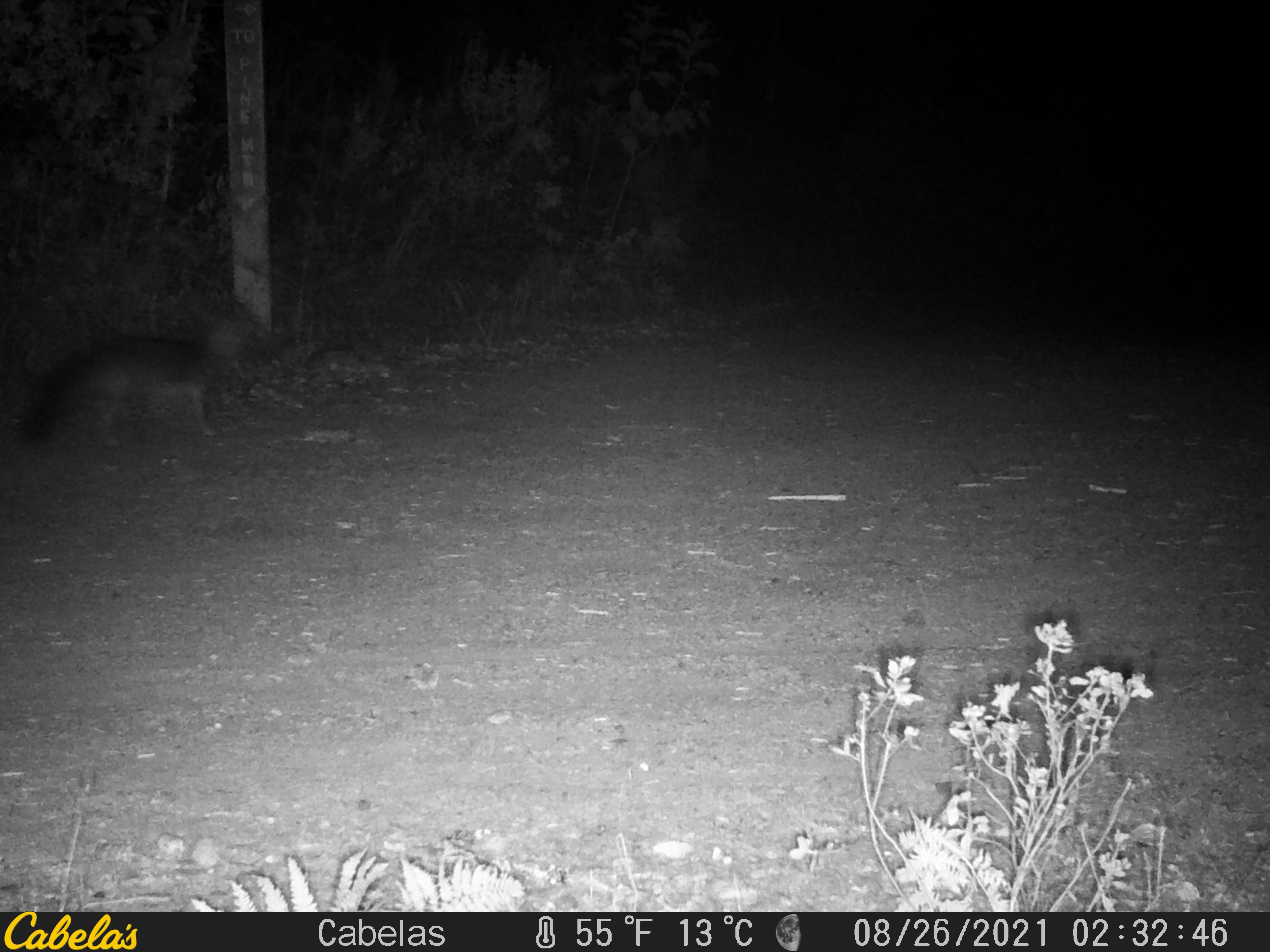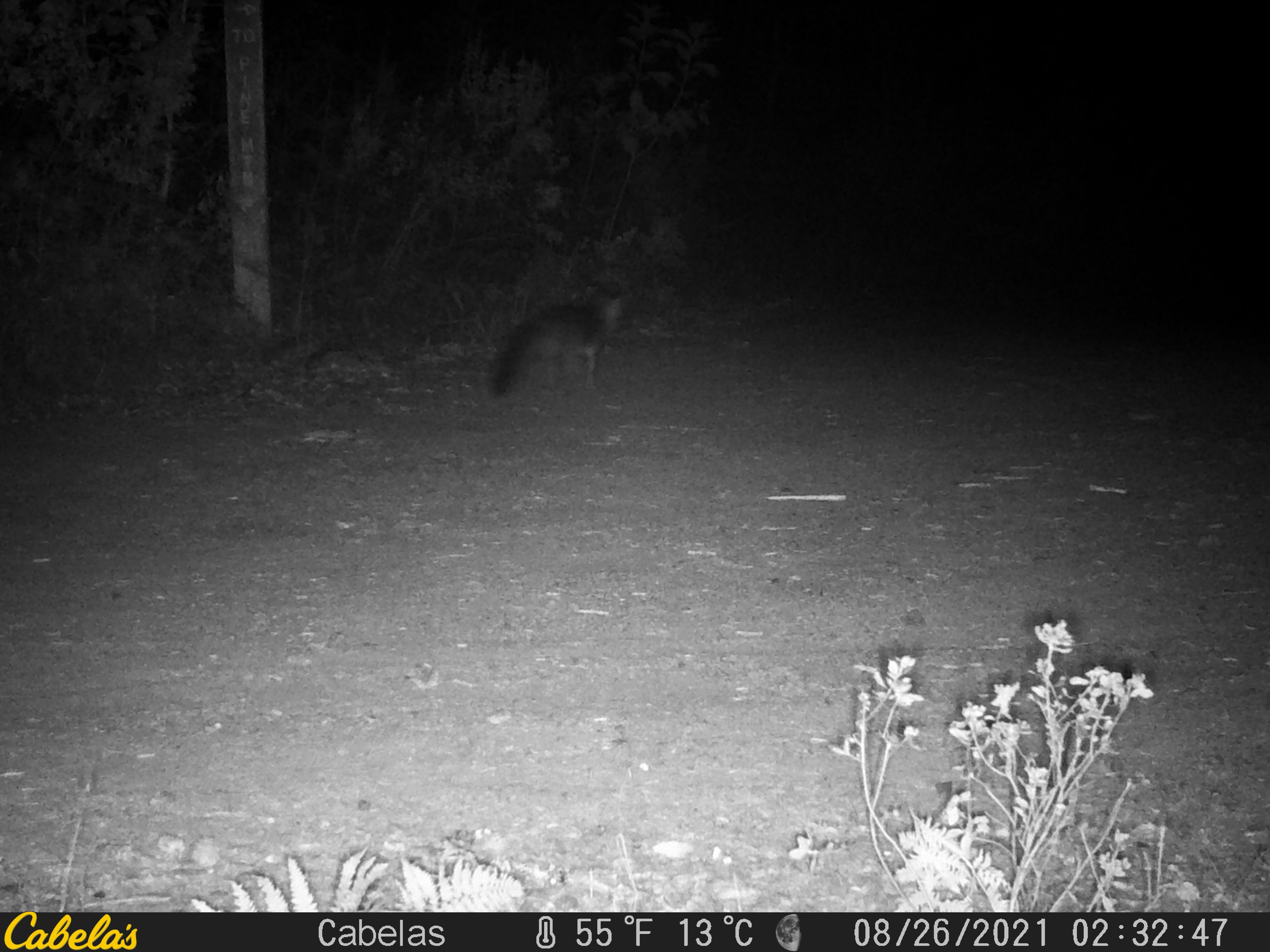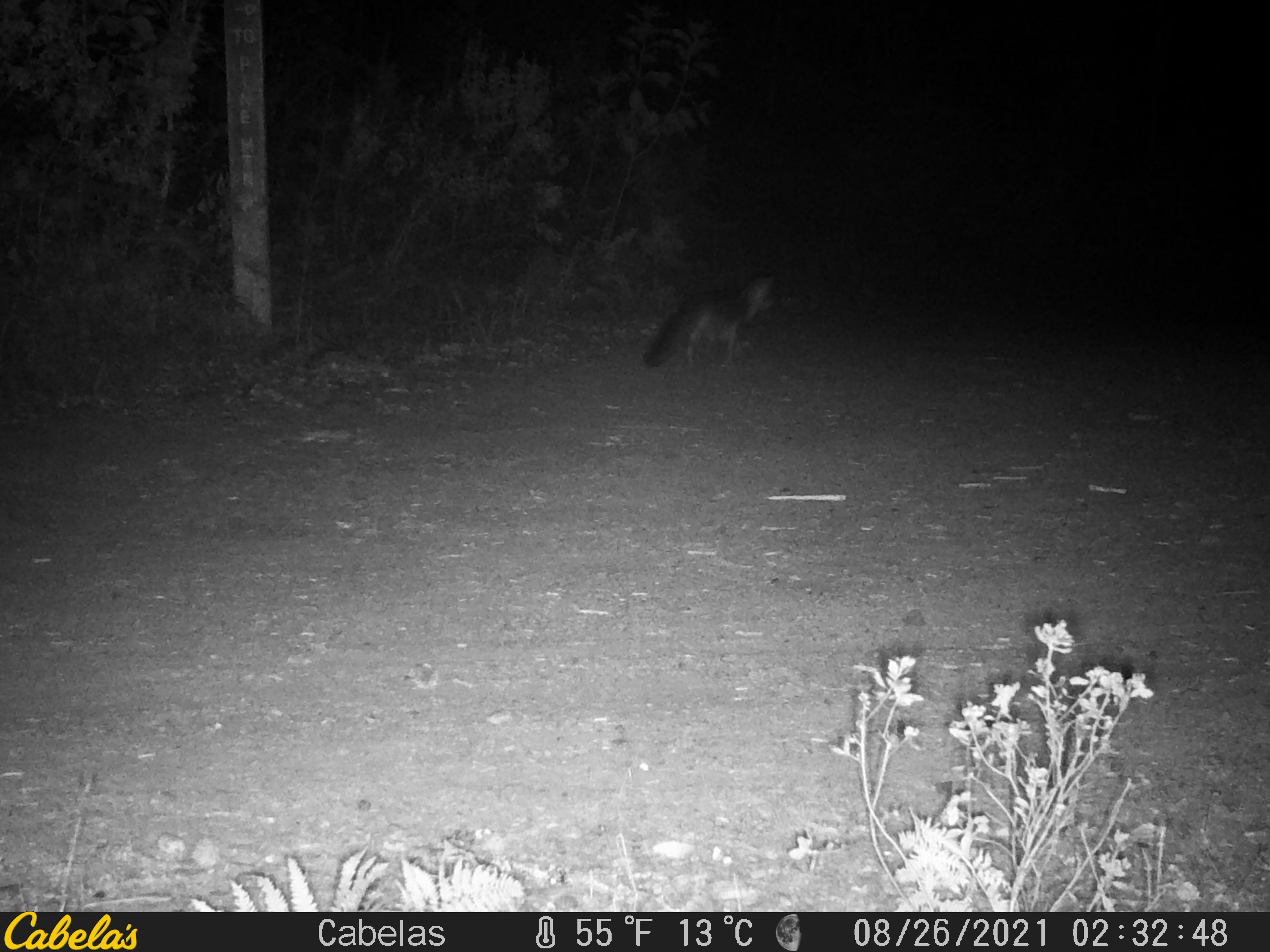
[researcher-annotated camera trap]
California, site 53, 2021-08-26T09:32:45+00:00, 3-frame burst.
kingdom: Animalia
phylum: Chordata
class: Mammalia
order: Carnivora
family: Canidae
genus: Urocyon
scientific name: Urocyon cinereoargenteus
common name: gray fox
Gray fox (Urocyon cinereoargenteus).